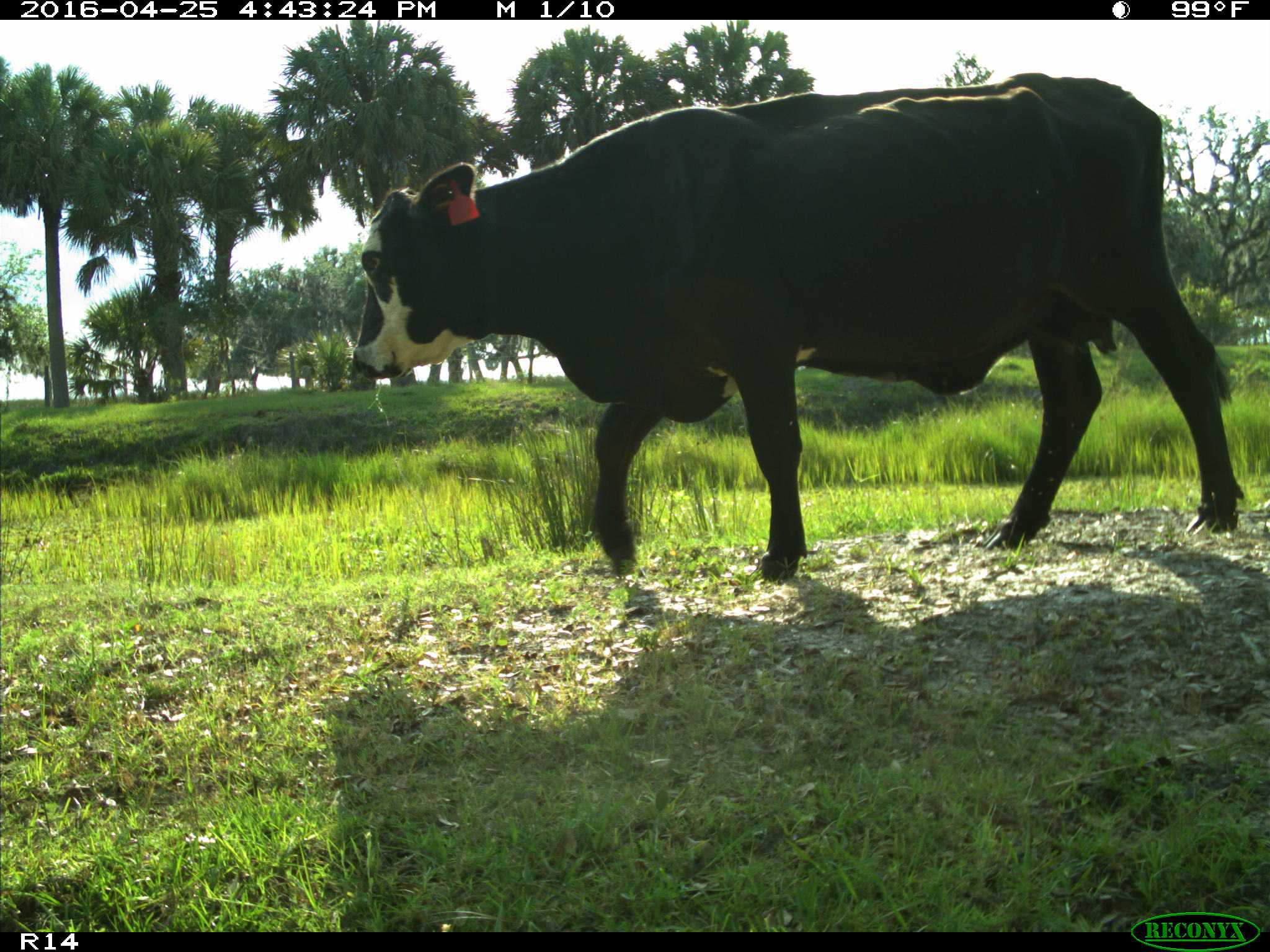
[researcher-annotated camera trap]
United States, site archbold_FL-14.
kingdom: Animalia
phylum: Chordata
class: Mammalia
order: Artiodactyla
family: Bovidae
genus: Bos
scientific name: Bos taurus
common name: domestic cow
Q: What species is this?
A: Bos taurus (domestic cow).